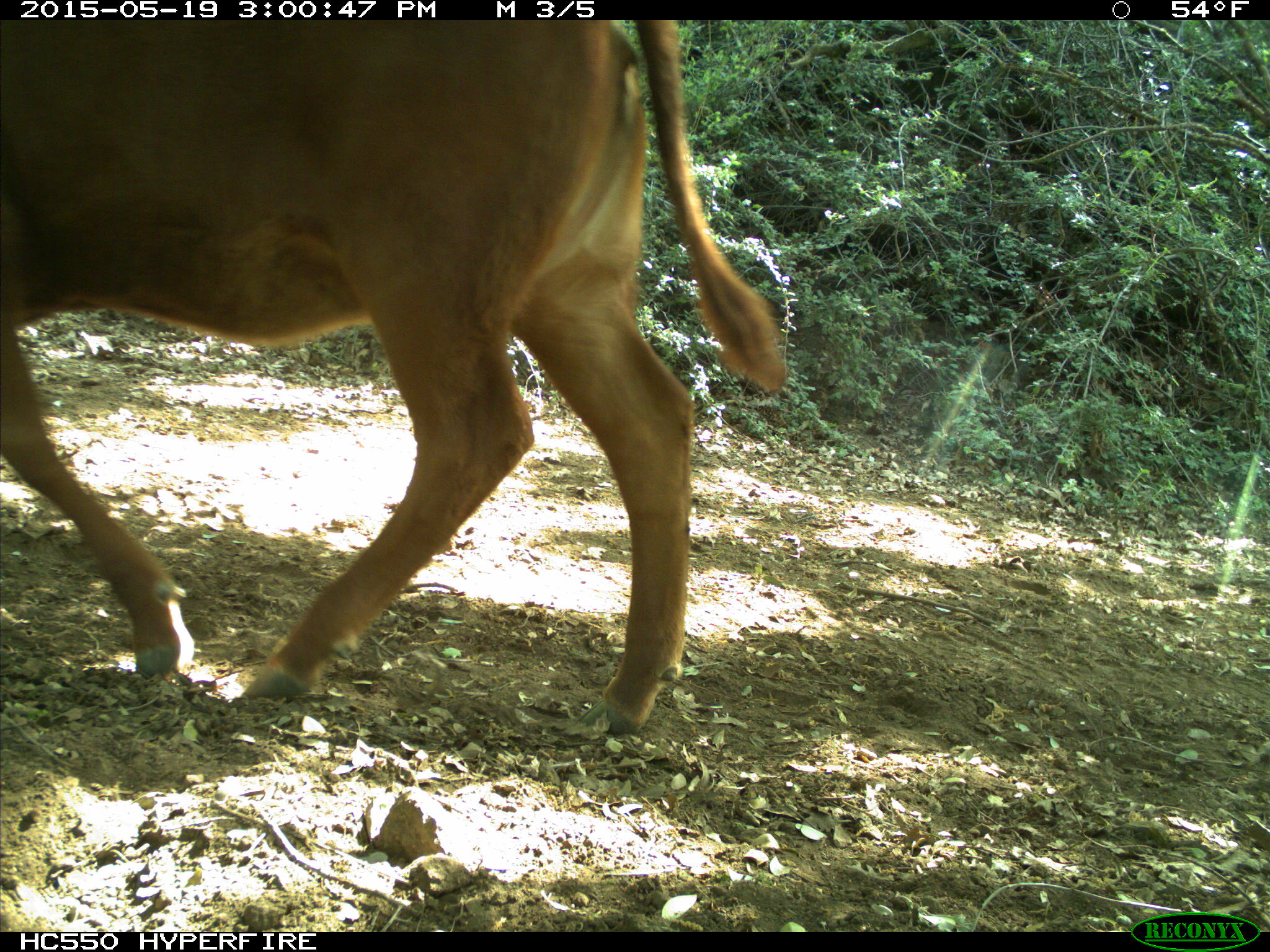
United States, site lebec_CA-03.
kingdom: Animalia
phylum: Chordata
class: Mammalia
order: Artiodactyla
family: Bovidae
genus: Bos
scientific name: Bos taurus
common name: domestic cow